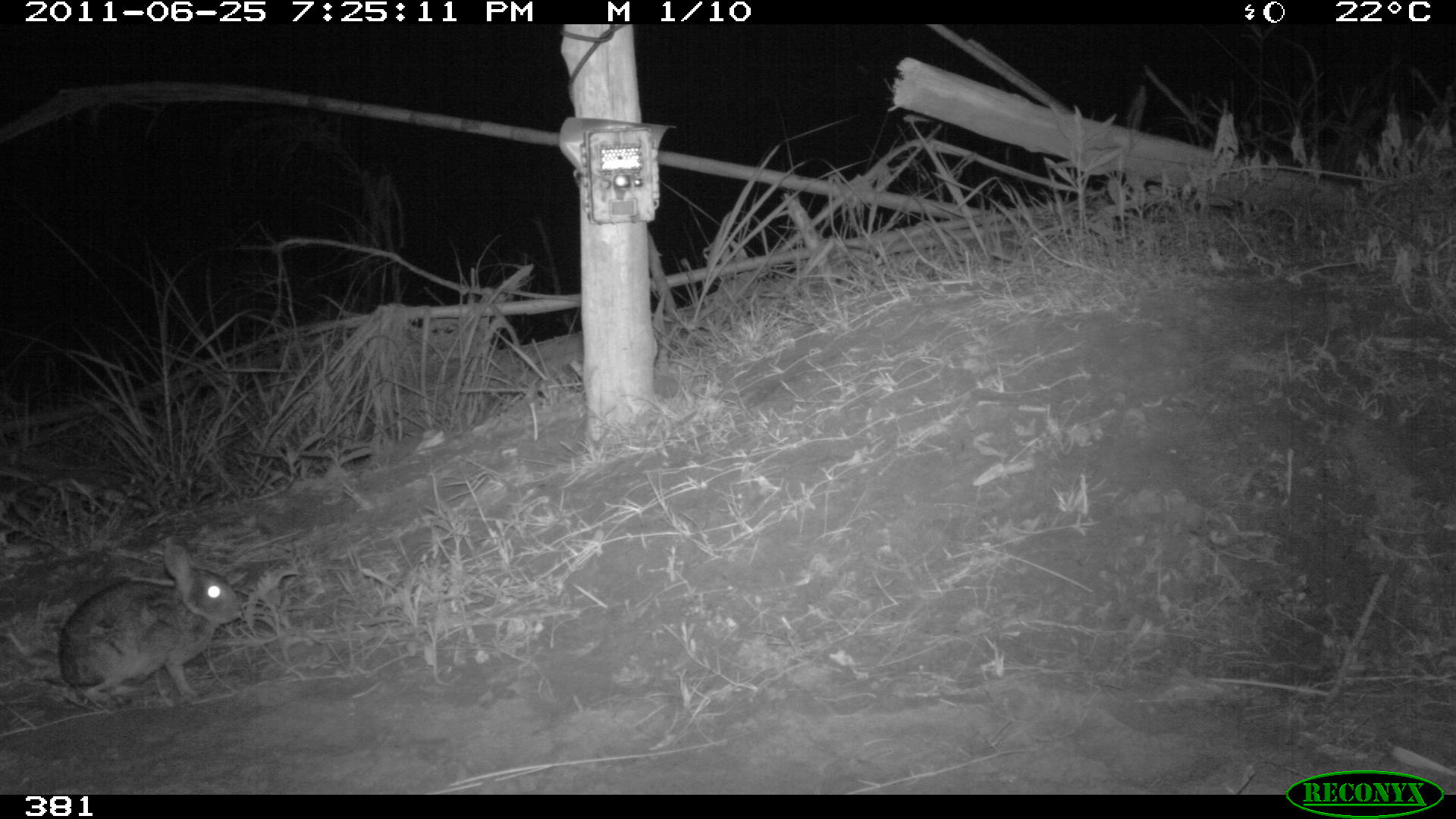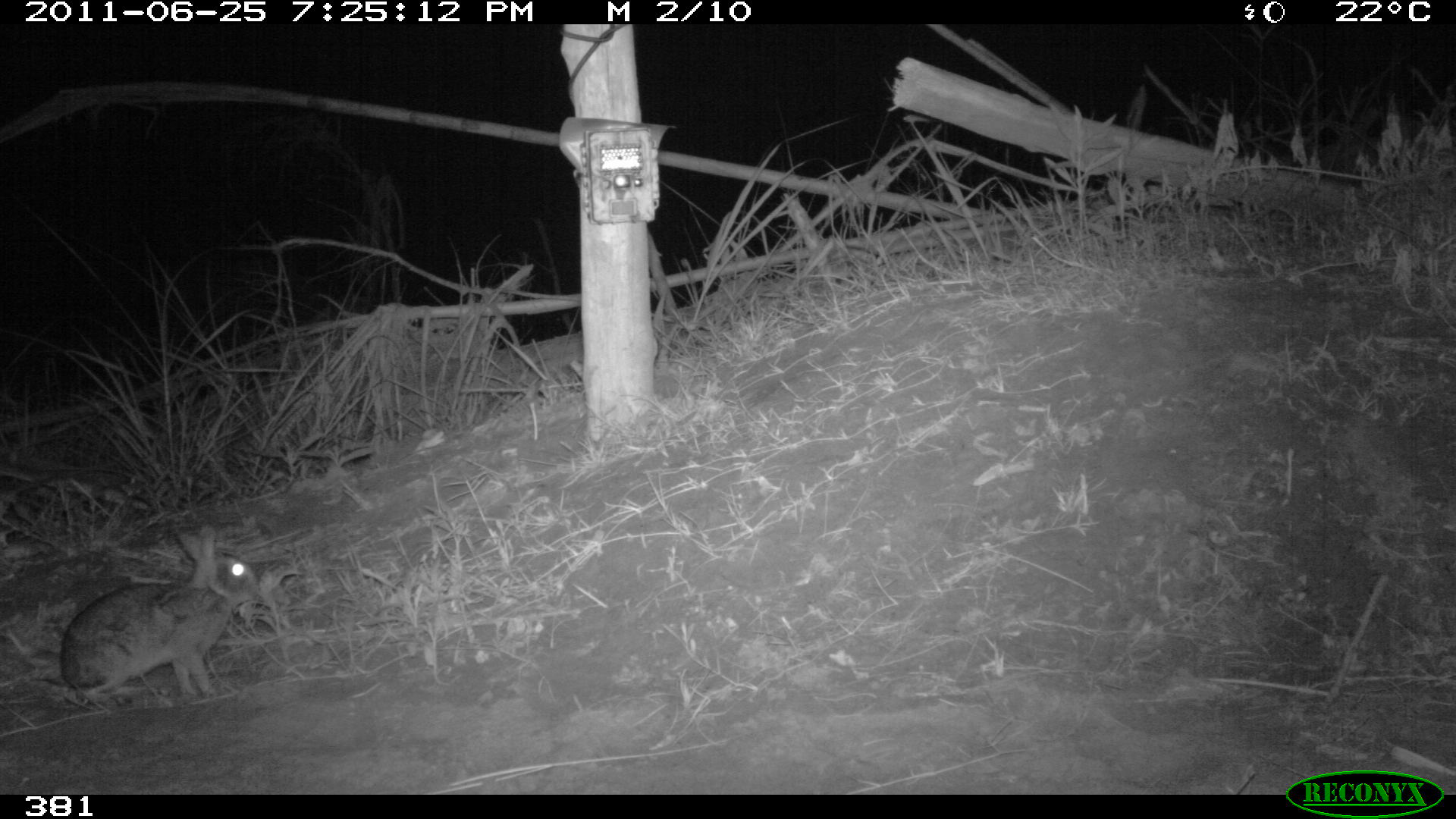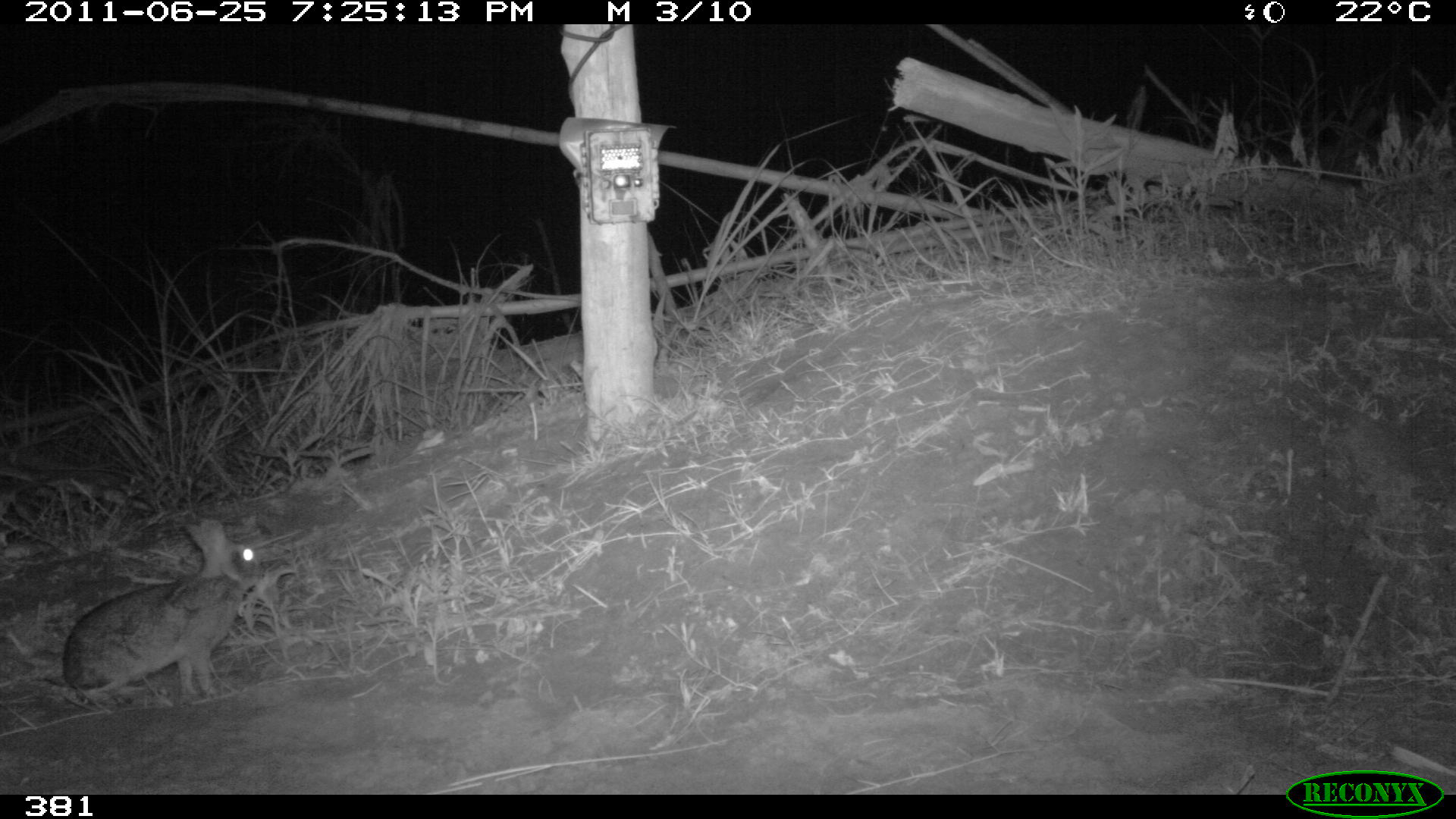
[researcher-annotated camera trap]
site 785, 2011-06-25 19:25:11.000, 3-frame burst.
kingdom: Animalia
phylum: Chordata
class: Mammalia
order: Lagomorpha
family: Leporidae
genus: Sylvilagus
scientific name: Sylvilagus brasiliensis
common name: tapeti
Sylvilagus brasiliensis (tapeti).